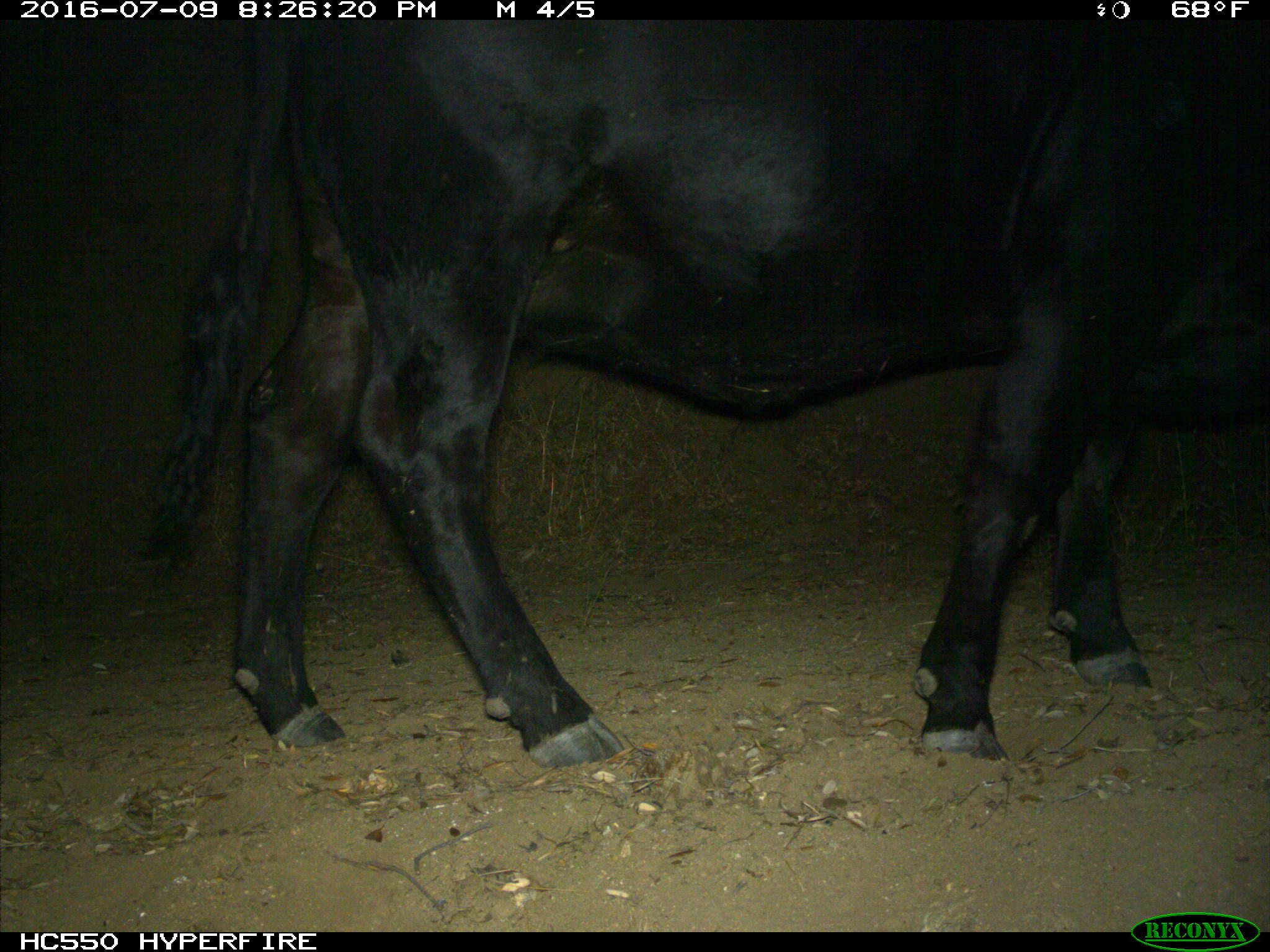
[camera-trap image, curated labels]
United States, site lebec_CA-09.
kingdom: Animalia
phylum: Chordata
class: Mammalia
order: Artiodactyla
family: Bovidae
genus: Bos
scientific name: Bos taurus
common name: domestic cow